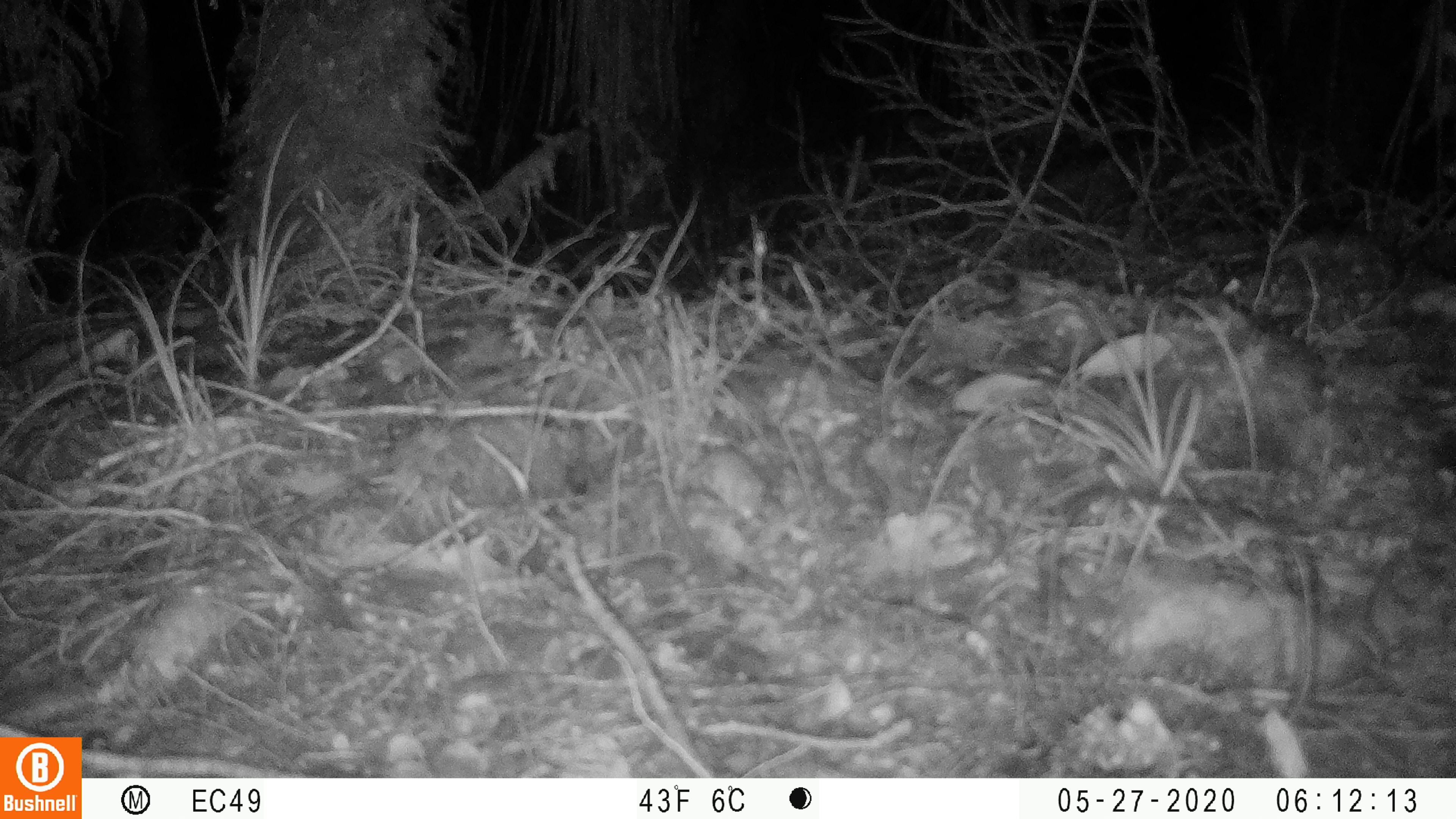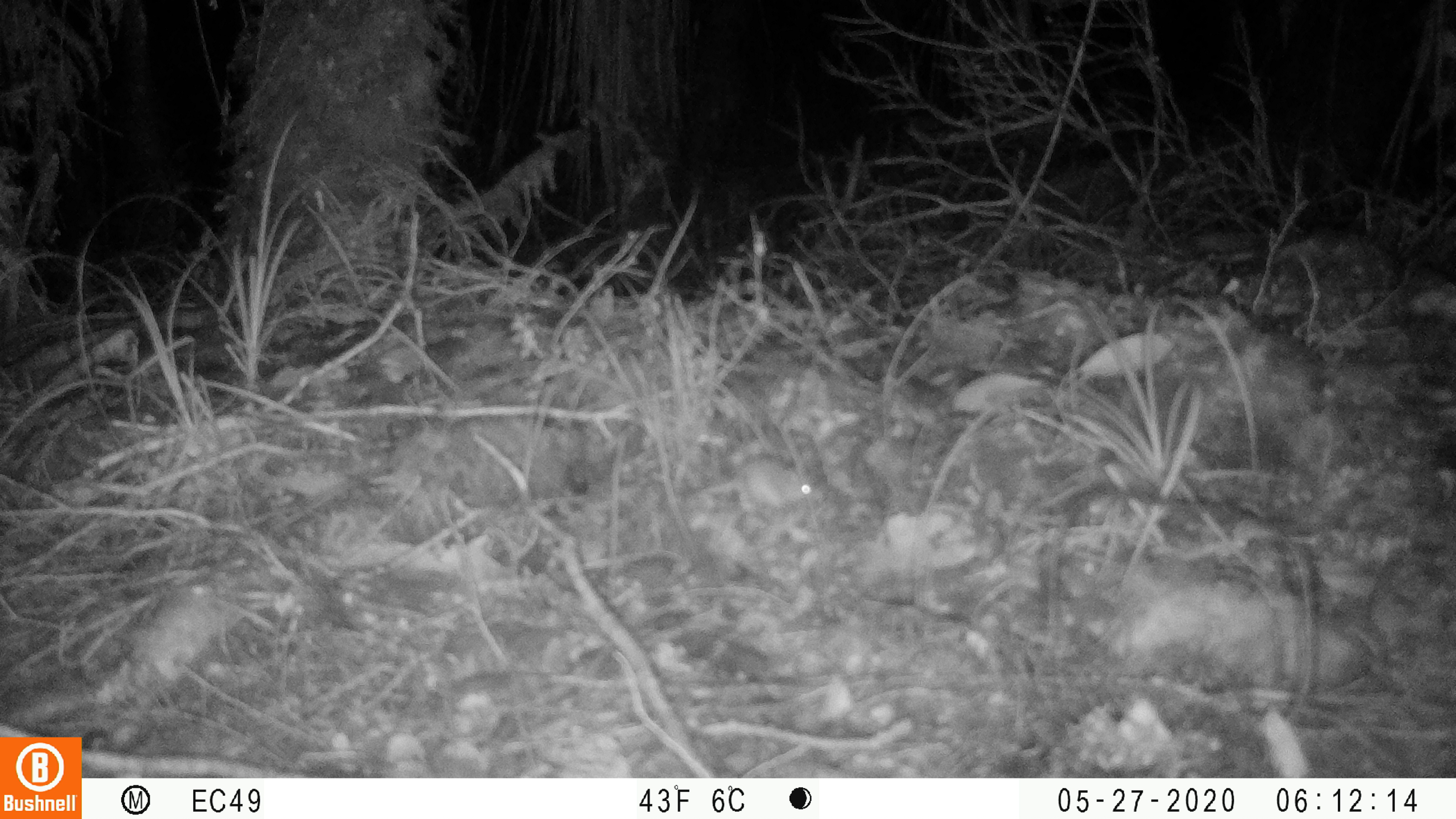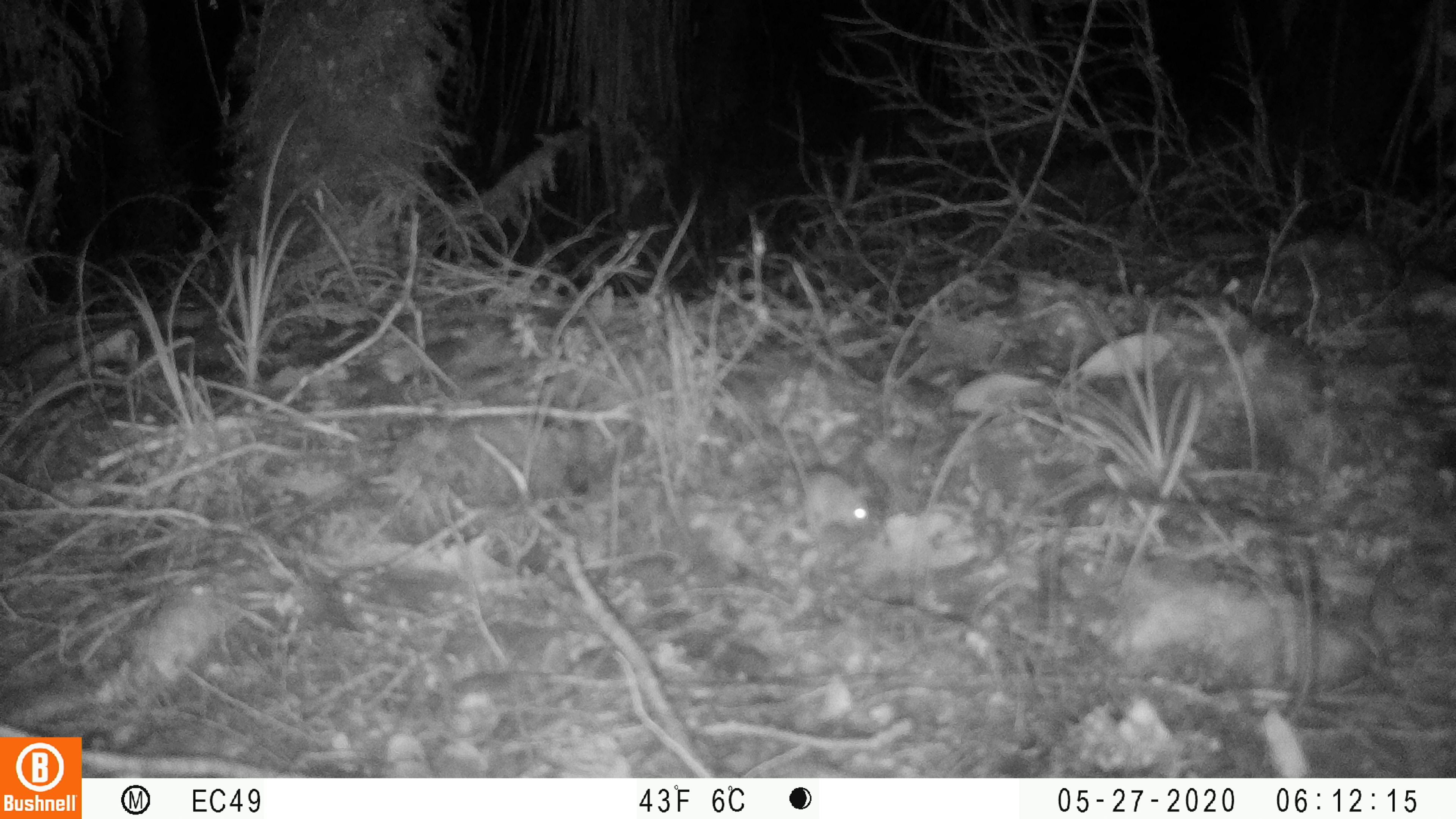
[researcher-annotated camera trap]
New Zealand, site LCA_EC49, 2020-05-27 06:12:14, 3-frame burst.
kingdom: Animalia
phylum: Chordata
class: Mammalia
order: Rodentia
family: Muridae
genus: Mus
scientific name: Mus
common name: mouse